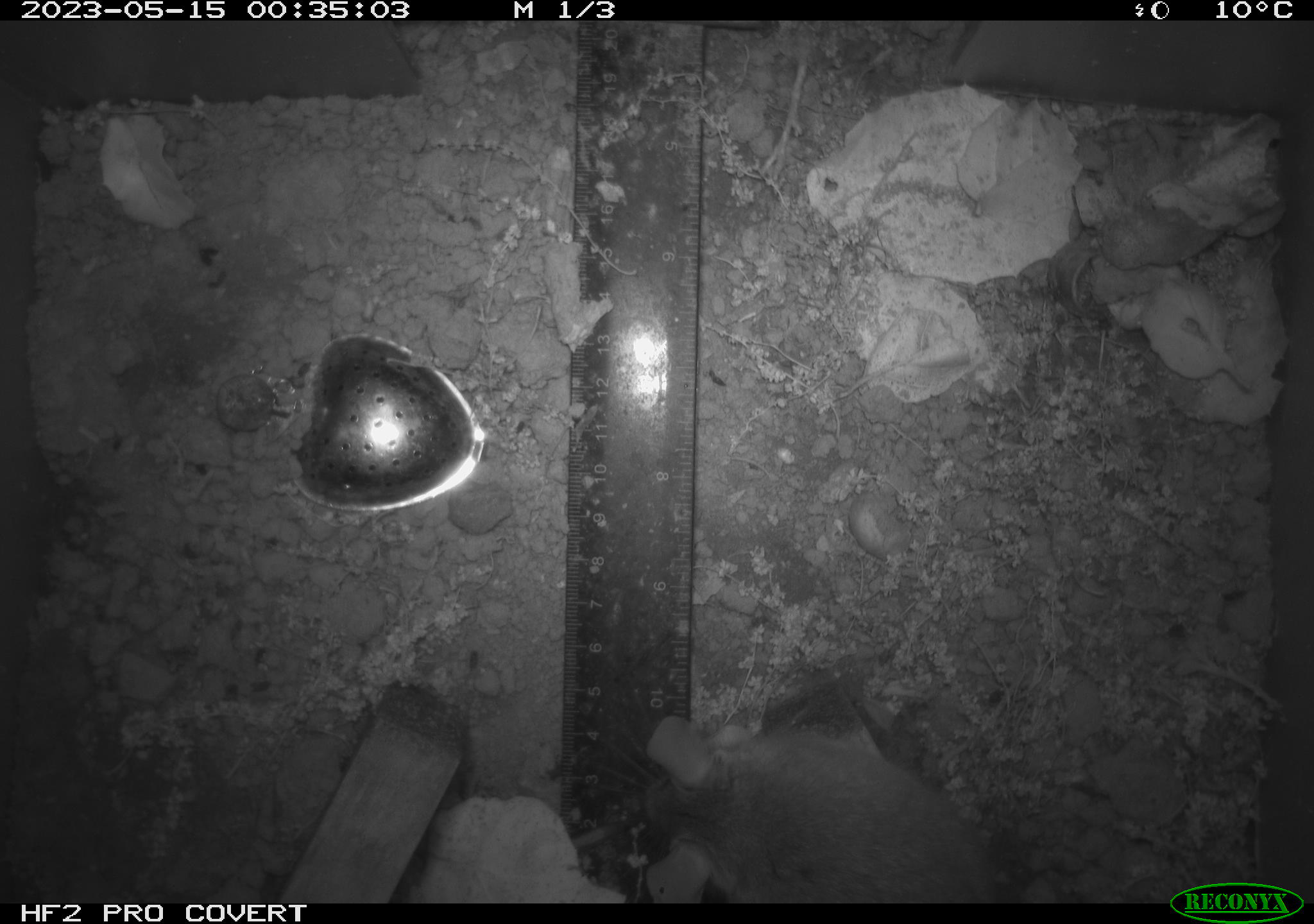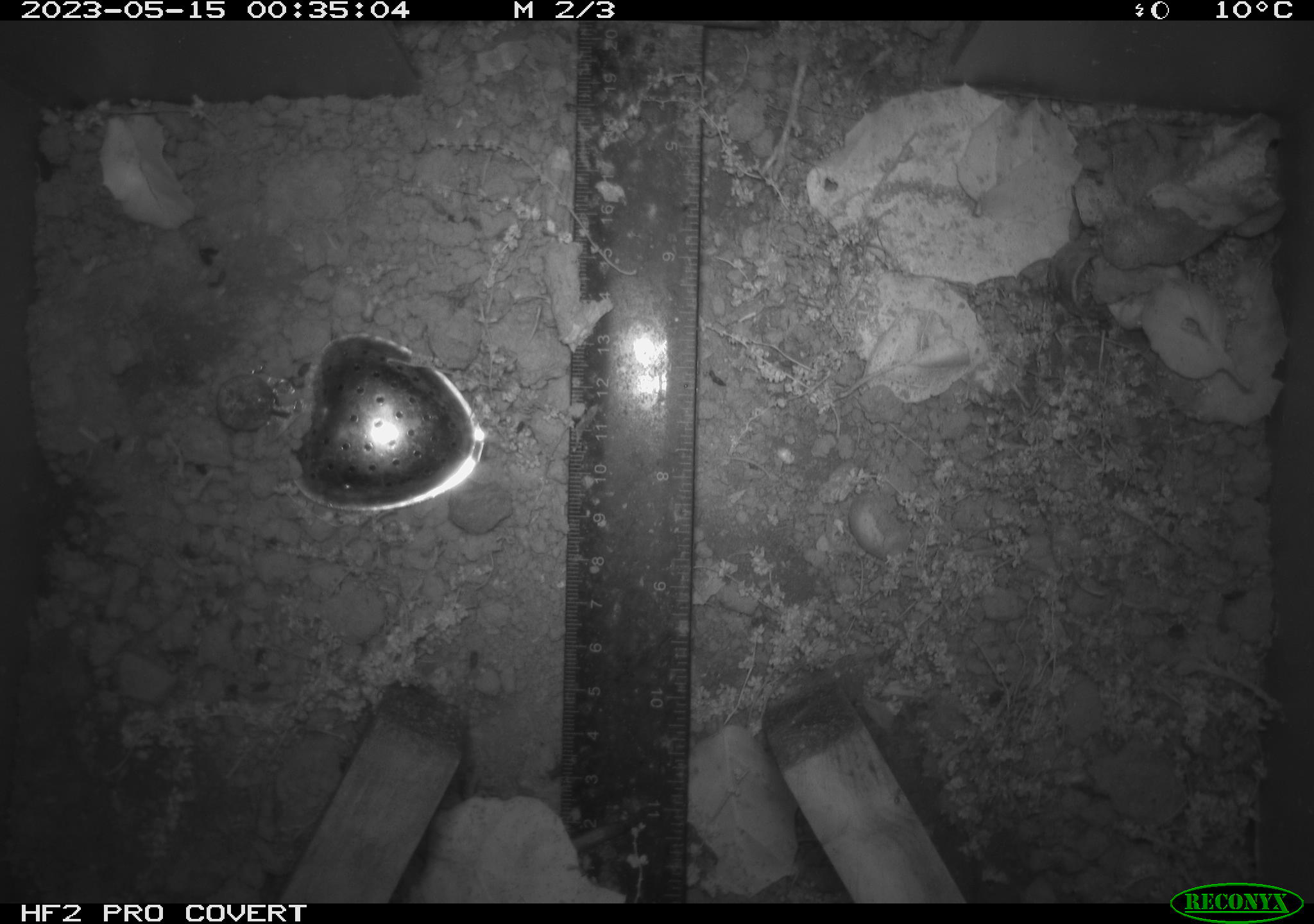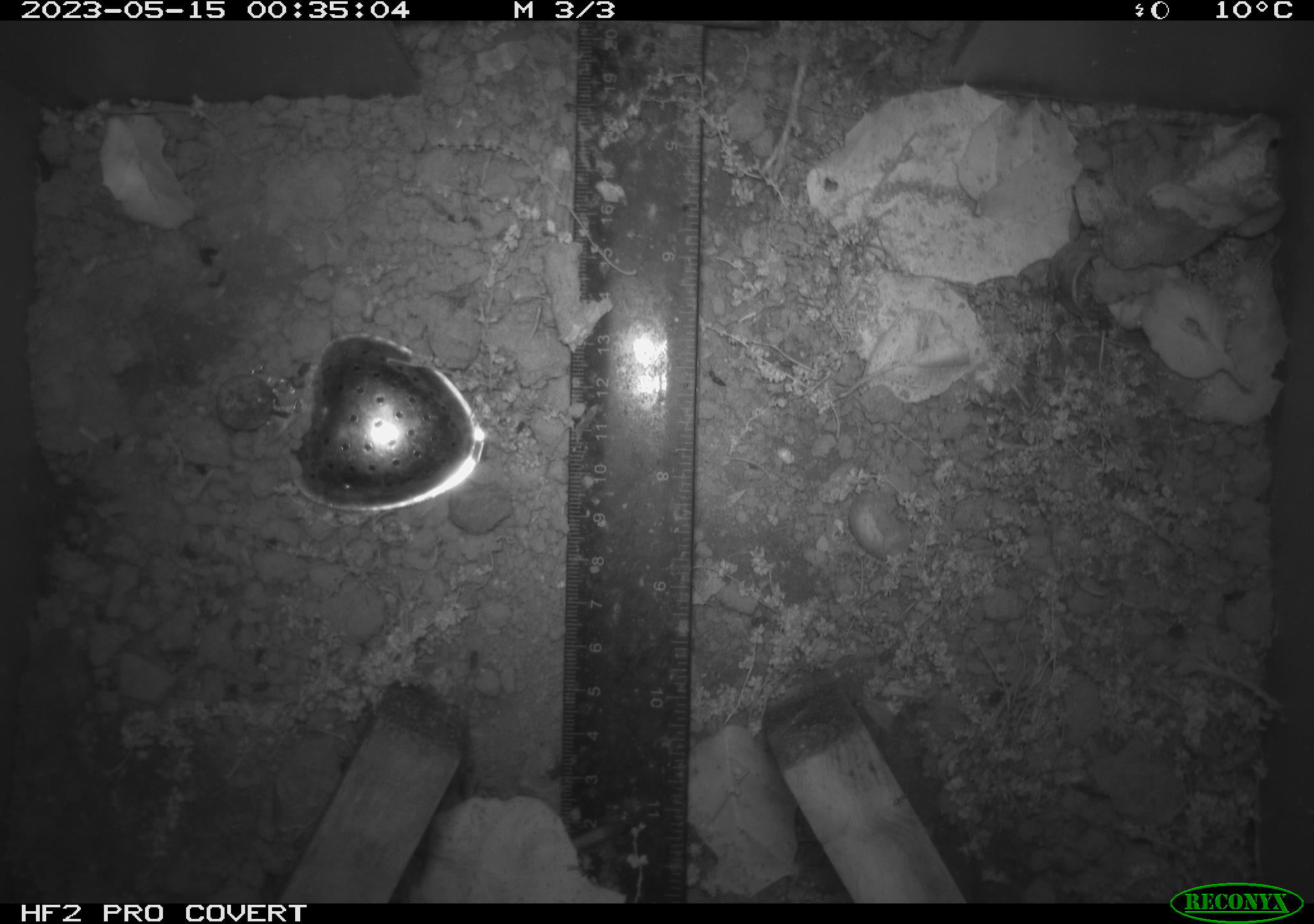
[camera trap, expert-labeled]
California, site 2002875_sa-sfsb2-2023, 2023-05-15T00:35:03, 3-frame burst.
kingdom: Animalia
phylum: Chordata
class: Mammalia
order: Rodentia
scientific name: Rodentia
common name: mouse species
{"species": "mouse species (Rodentia)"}